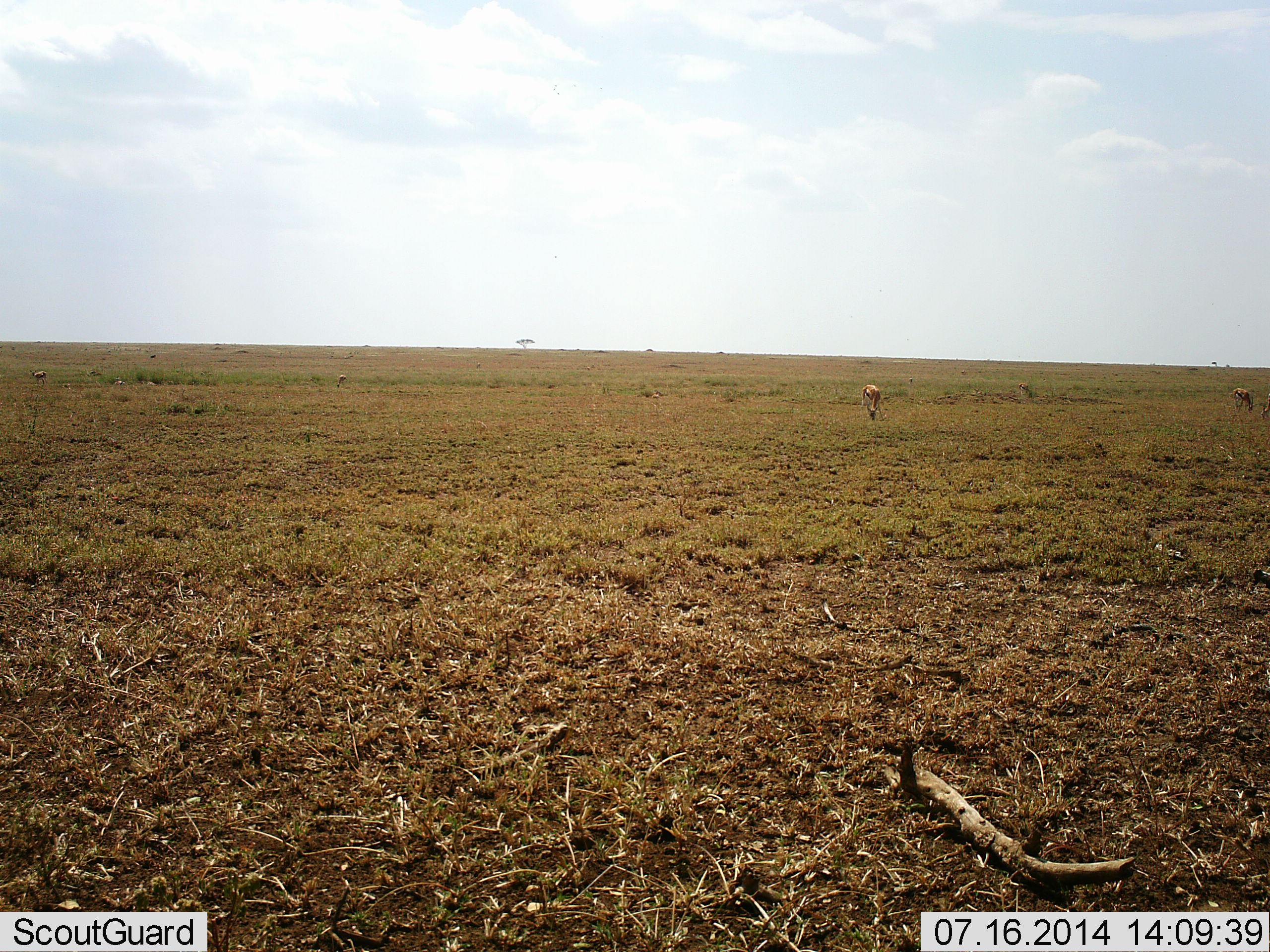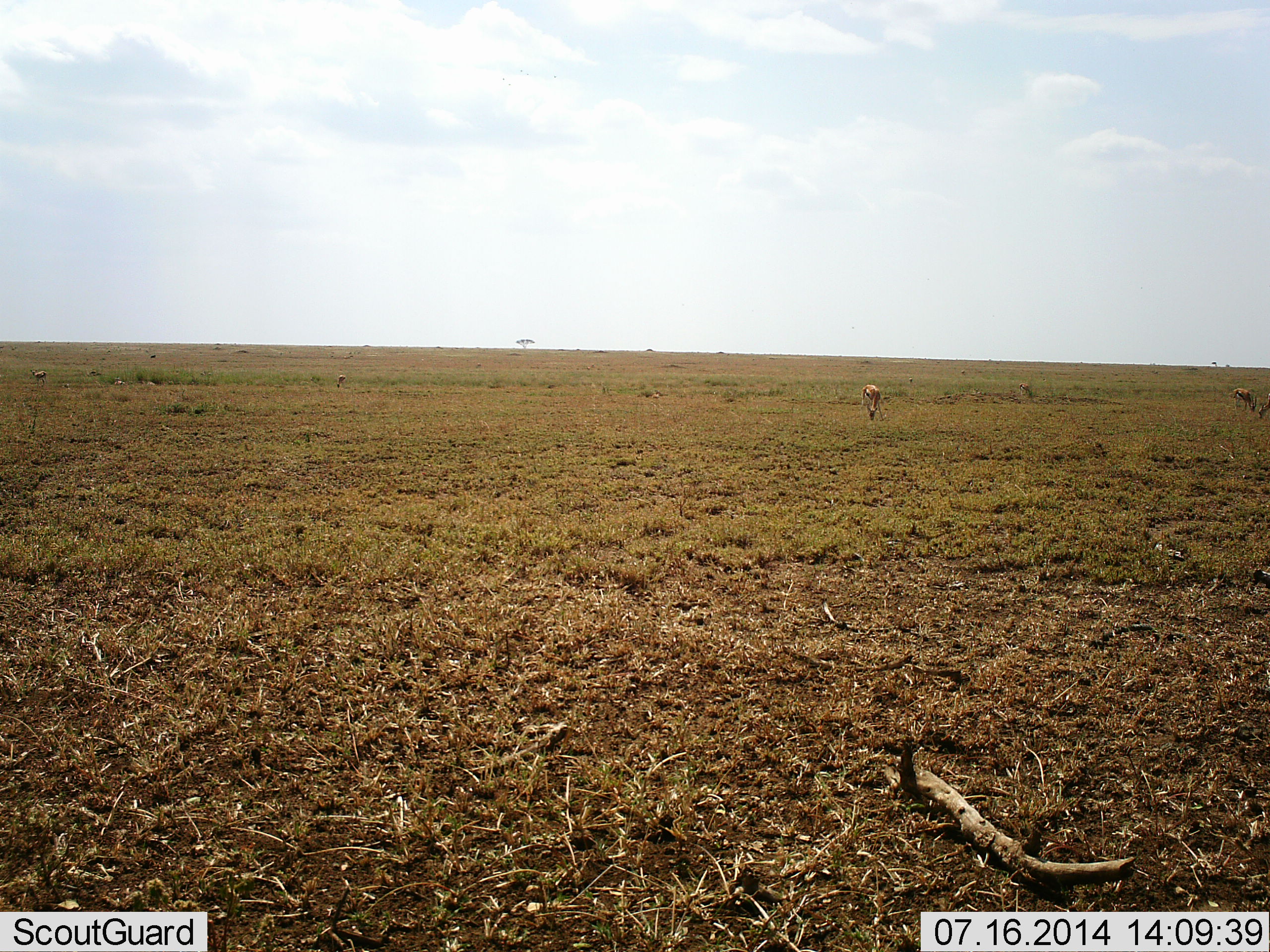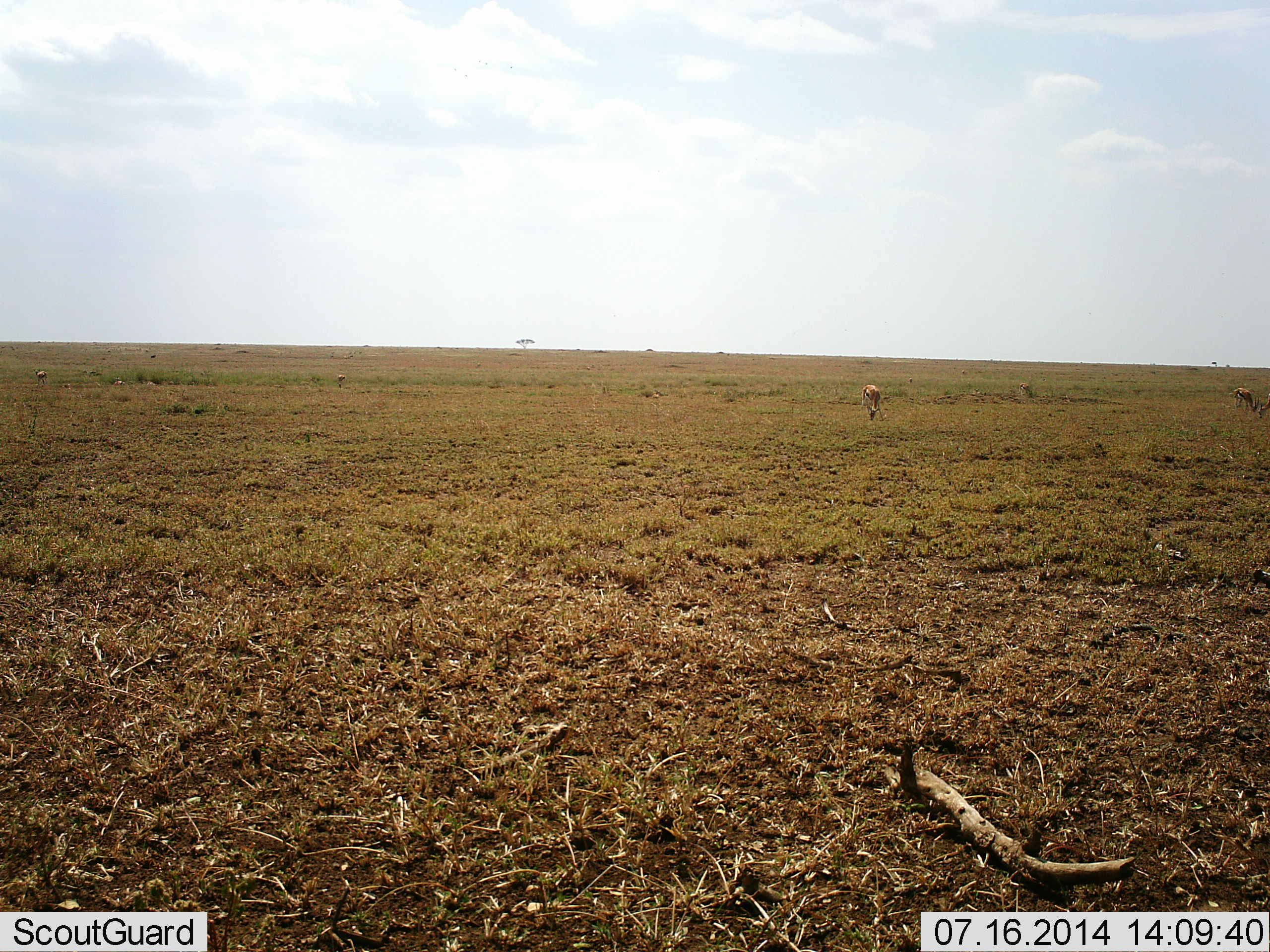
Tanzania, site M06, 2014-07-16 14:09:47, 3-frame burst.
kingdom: Animalia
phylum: Chordata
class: Mammalia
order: Artiodactyla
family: Bovidae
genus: Eudorcas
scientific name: Eudorcas thomsonii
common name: thomson's gazelle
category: gazellethomsons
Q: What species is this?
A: Gazellethomsons (thomson's gazelle) (Eudorcas thomsonii).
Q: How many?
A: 4.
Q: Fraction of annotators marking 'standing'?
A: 0%.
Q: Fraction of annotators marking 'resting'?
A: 0%.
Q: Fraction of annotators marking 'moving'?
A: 0%.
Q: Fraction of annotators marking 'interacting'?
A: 0%.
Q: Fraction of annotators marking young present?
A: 0%.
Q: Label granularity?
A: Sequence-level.